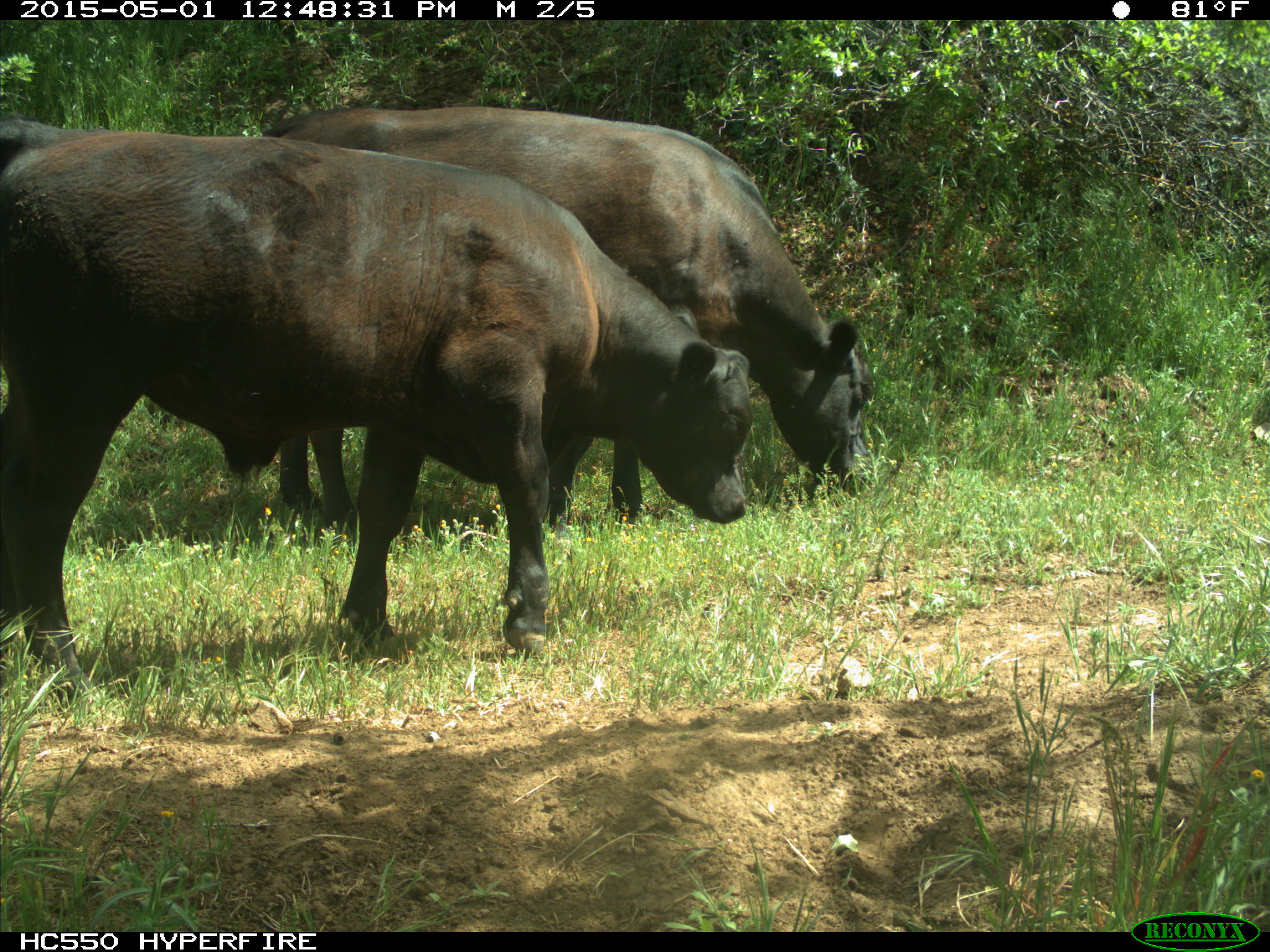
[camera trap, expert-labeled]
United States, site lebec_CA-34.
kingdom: Animalia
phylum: Chordata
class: Mammalia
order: Artiodactyla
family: Bovidae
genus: Bos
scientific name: Bos taurus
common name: domestic cow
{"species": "Bos taurus (domestic cow)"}